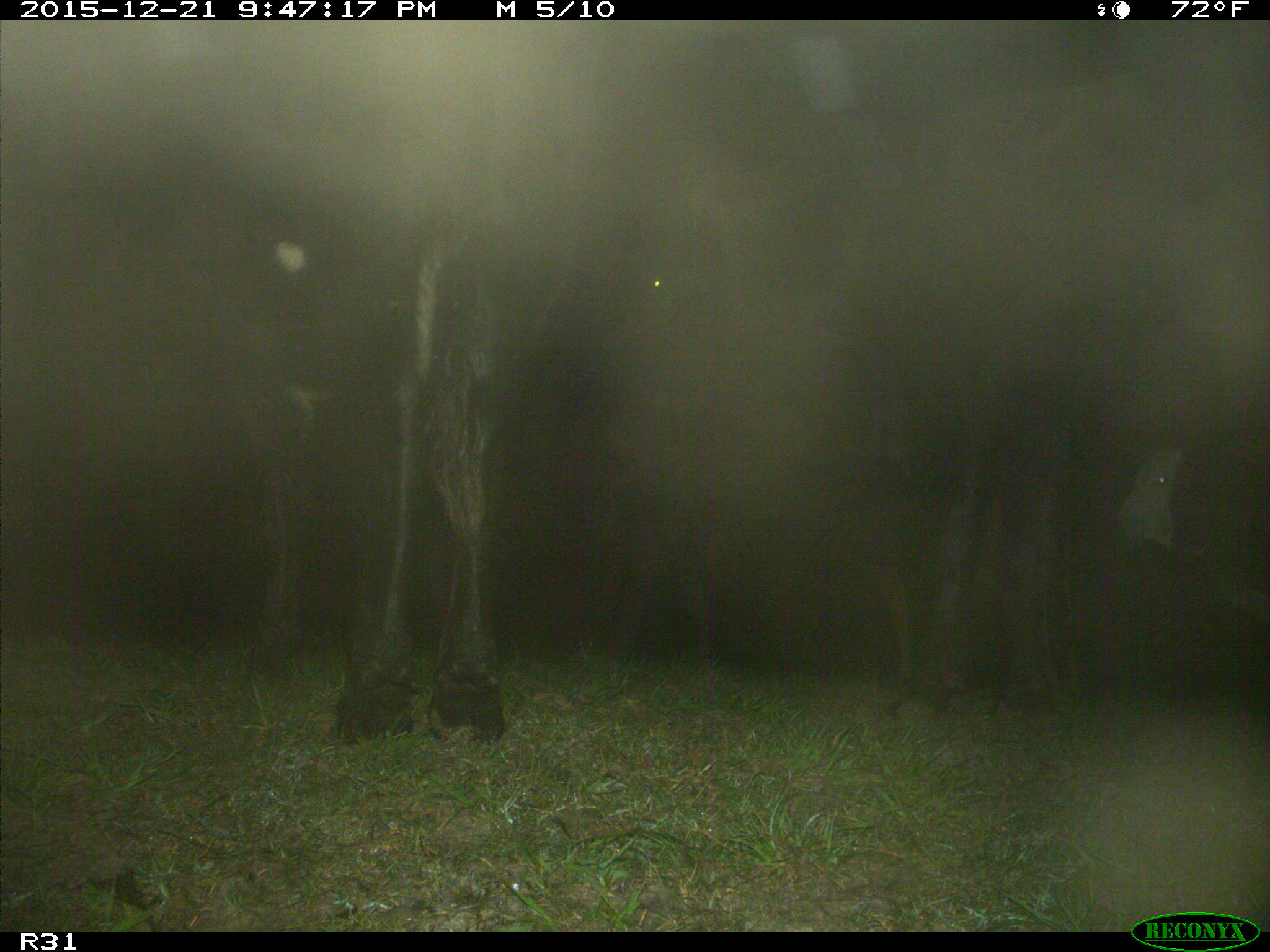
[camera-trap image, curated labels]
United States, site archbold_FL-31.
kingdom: Animalia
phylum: Chordata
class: Mammalia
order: Artiodactyla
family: Bovidae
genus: Bos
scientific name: Bos taurus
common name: domestic cow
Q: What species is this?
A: Bos taurus (domestic cow).